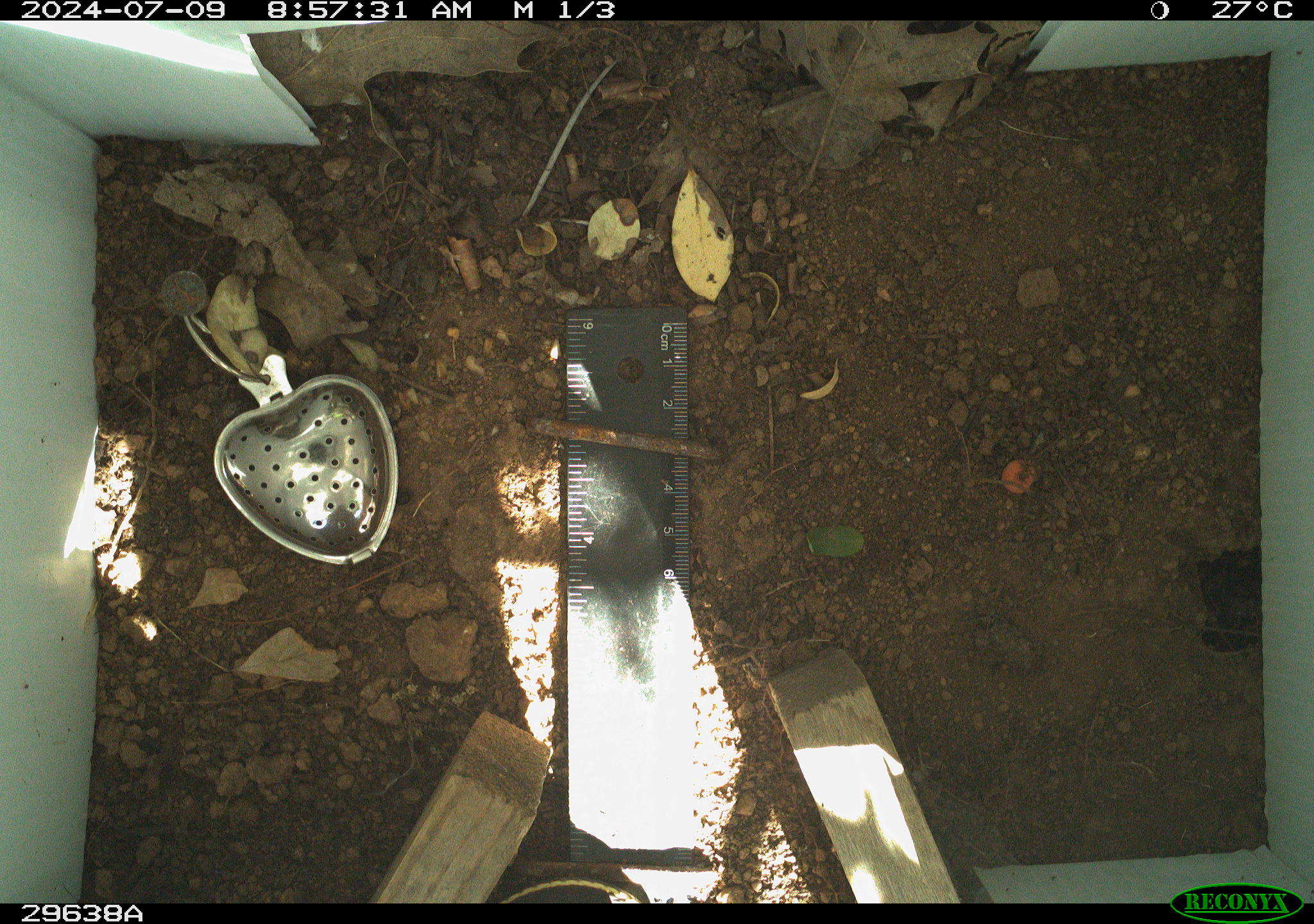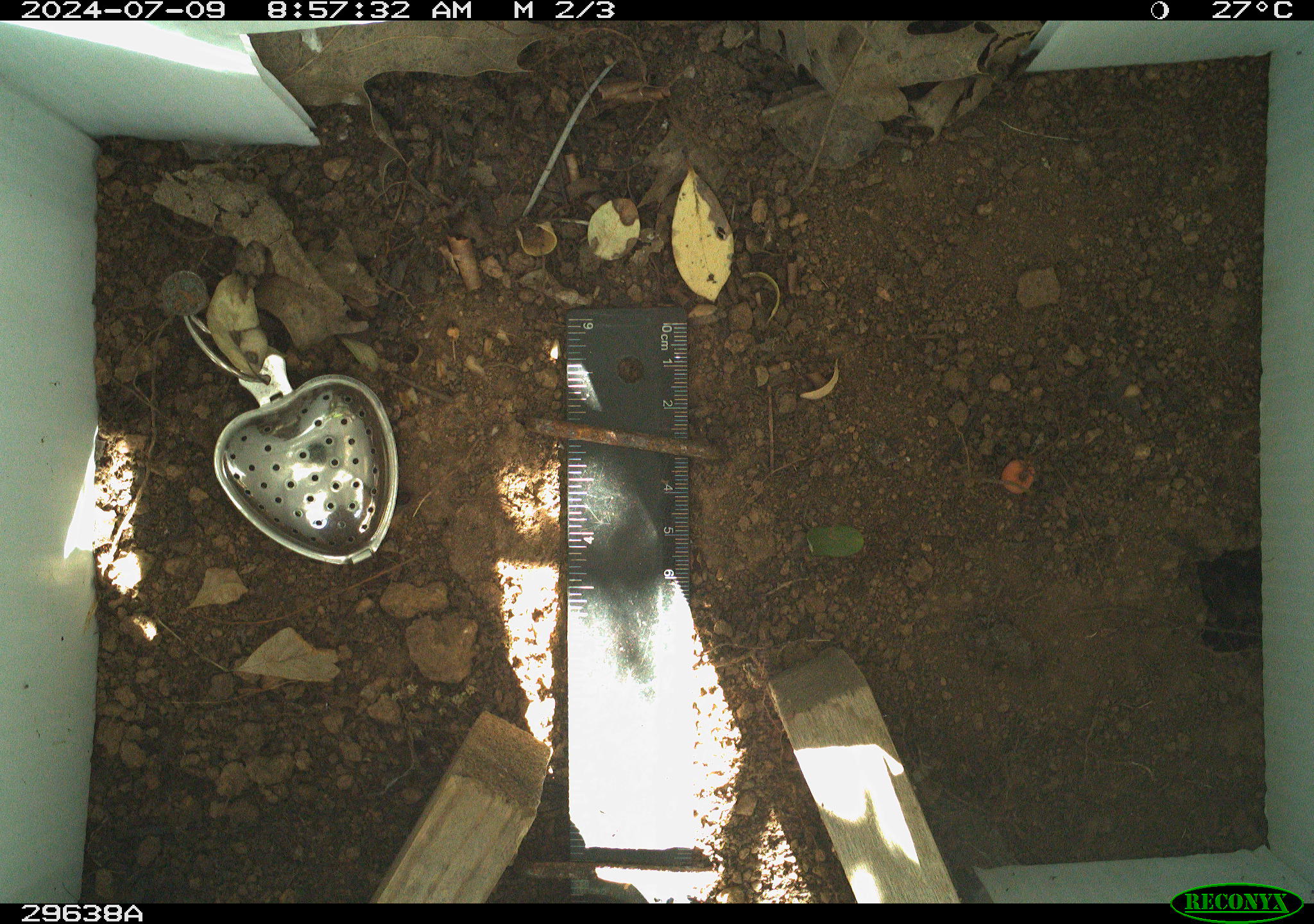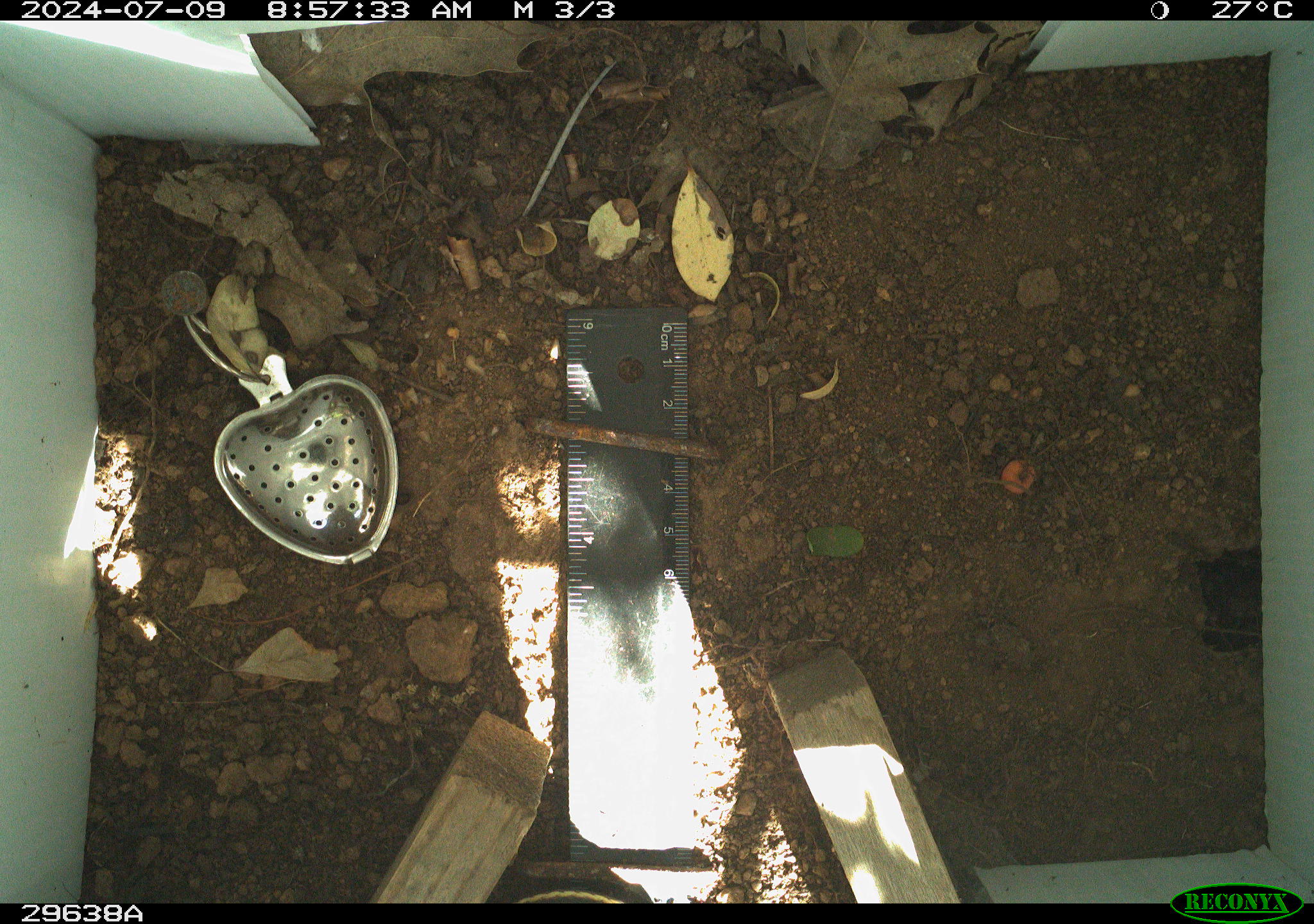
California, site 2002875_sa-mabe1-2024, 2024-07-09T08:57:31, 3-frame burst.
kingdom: Animalia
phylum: Chordata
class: Reptilia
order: Squamata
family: Colubridae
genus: Masticophis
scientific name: Masticophis lateralis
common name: striped racer